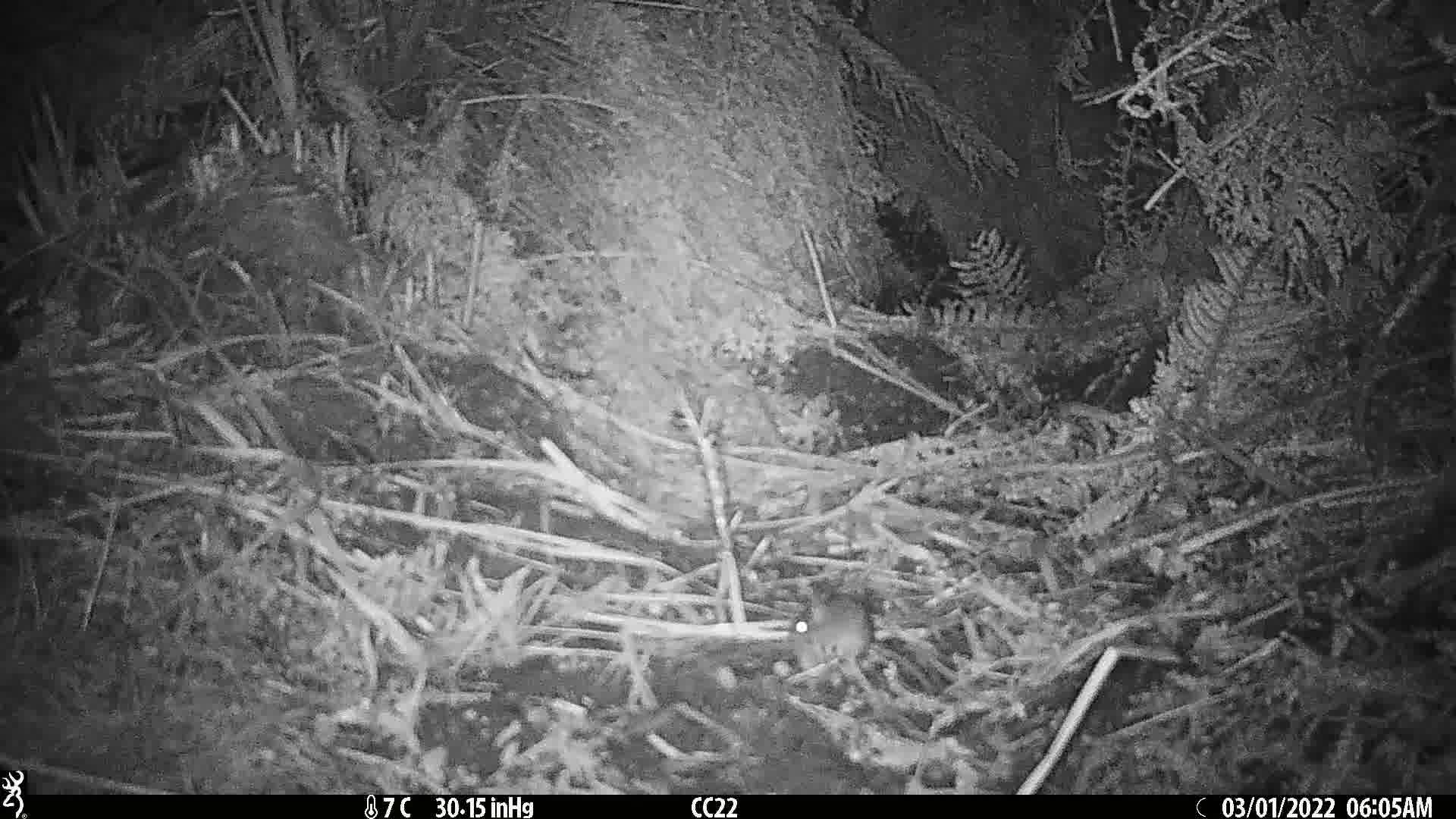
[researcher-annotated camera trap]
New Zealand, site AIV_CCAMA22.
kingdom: Animalia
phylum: Chordata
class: Mammalia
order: Rodentia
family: Muridae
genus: Mus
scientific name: Mus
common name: mouse